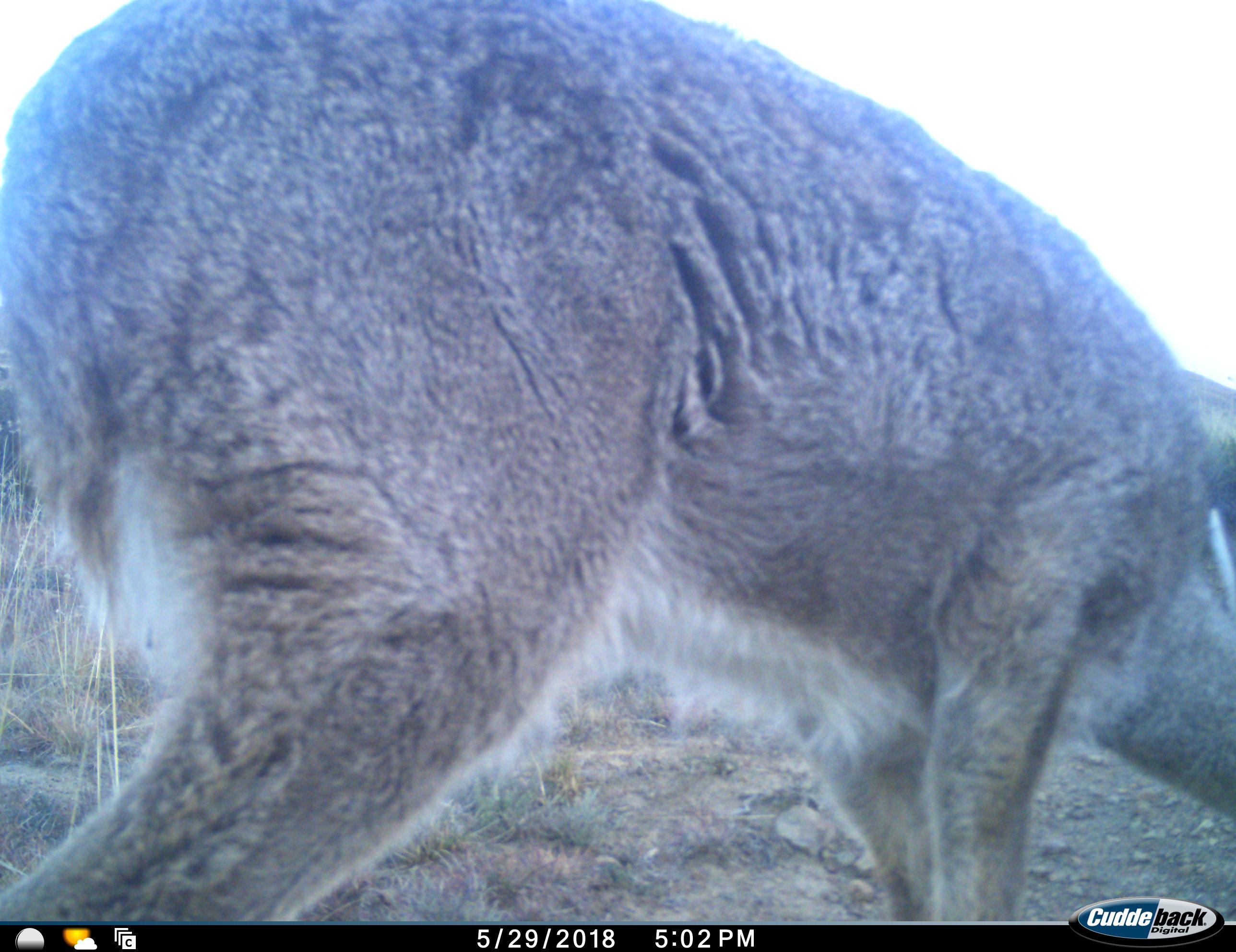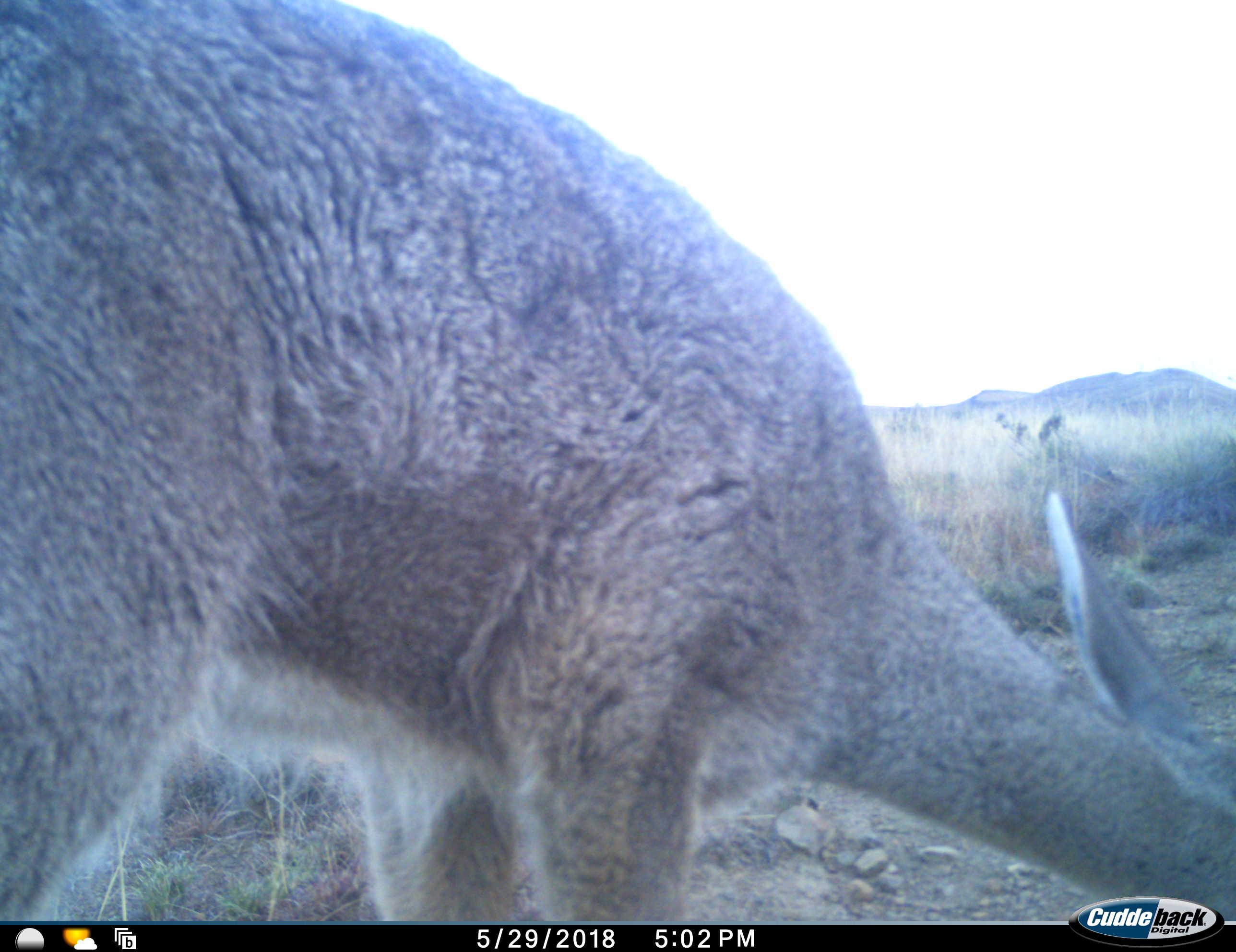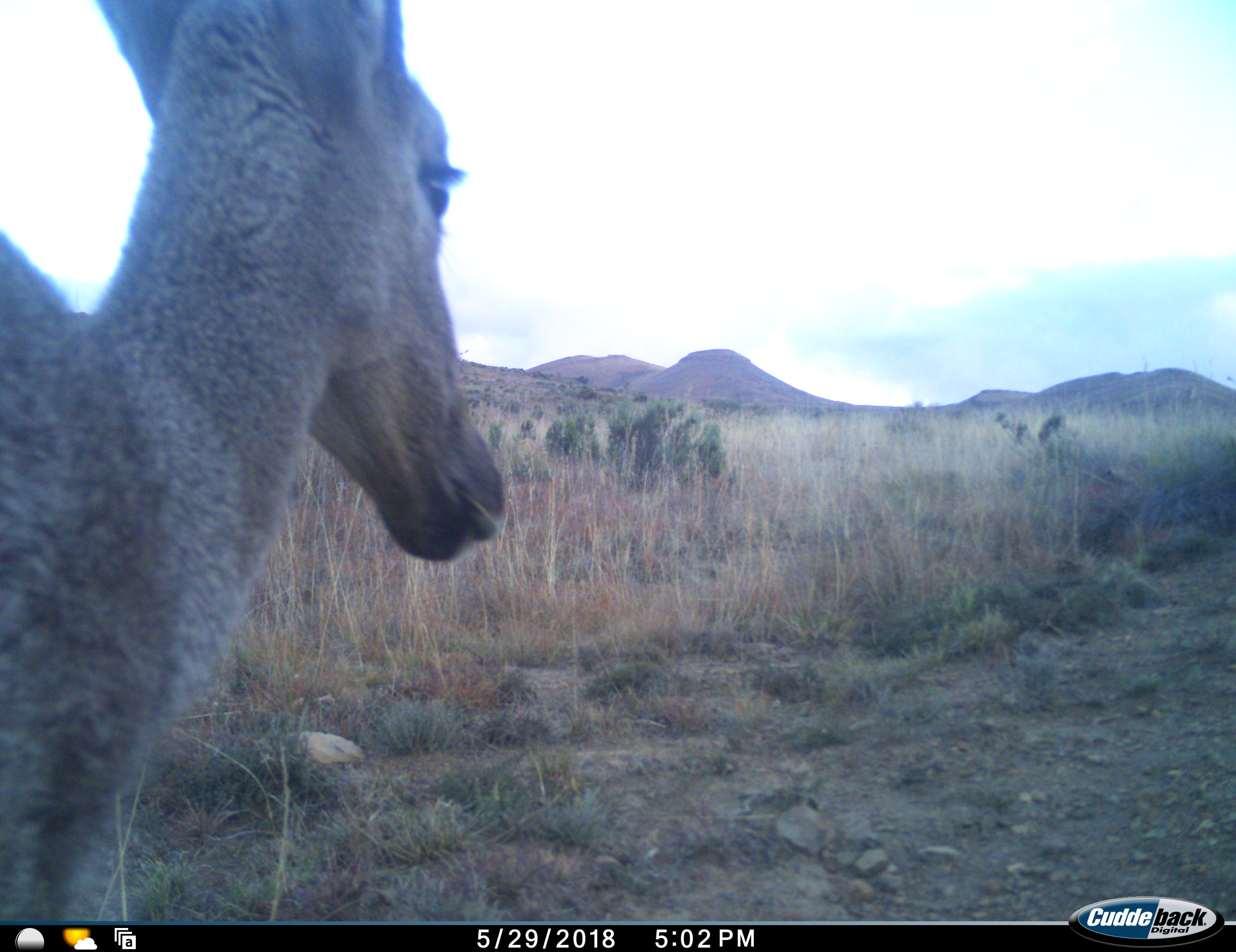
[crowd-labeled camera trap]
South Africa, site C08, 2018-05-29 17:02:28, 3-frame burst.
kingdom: Animalia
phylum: Chordata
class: Mammalia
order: Artiodactyla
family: Cervidae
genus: Dama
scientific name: Dama dama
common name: fallow deer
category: fallowdeer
Fallowdeer (fallow deer) (Dama dama), count 1. Behavior (volunteer vote fractions): standing 20%, resting 0%, moving 40%, interacting 0%. Young present (vote fraction): 0%. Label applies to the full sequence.